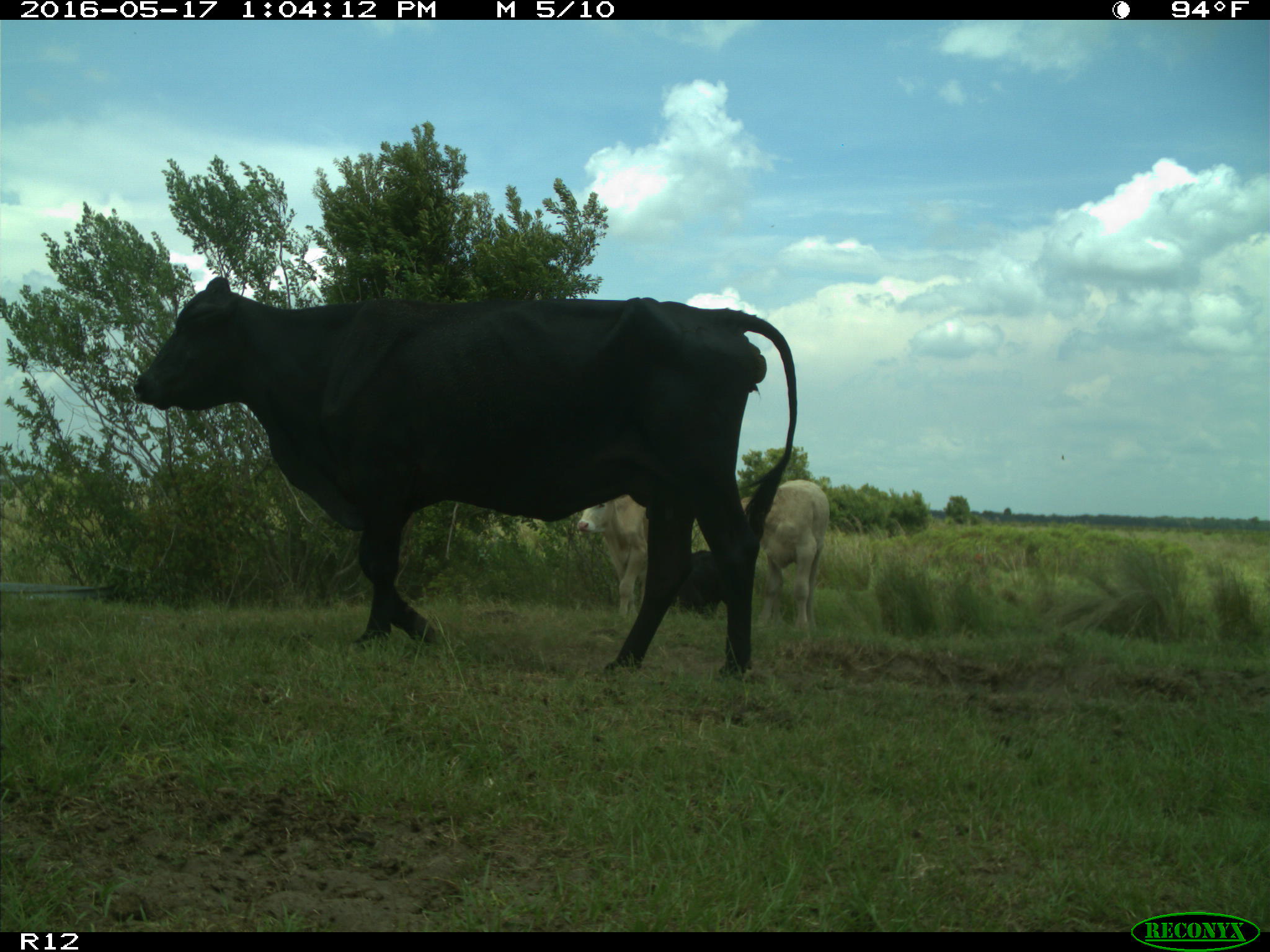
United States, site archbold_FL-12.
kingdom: Animalia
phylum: Chordata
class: Mammalia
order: Artiodactyla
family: Bovidae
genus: Bos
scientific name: Bos taurus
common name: domestic cow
Bos taurus (domestic cow).